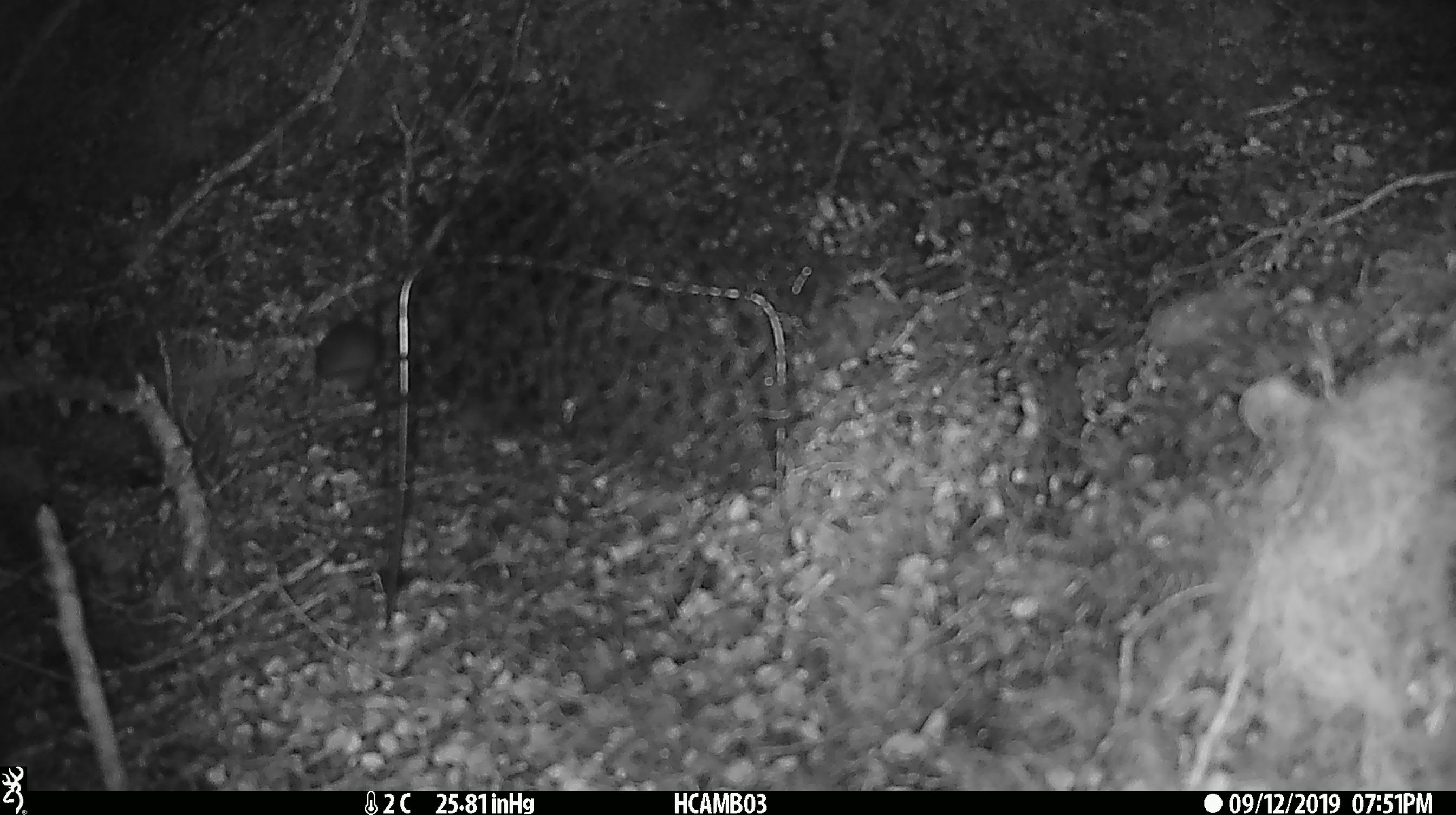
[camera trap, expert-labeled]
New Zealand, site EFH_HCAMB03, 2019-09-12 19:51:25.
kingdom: Animalia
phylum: Chordata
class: Mammalia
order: Rodentia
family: Muridae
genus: Mus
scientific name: Mus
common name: mouse